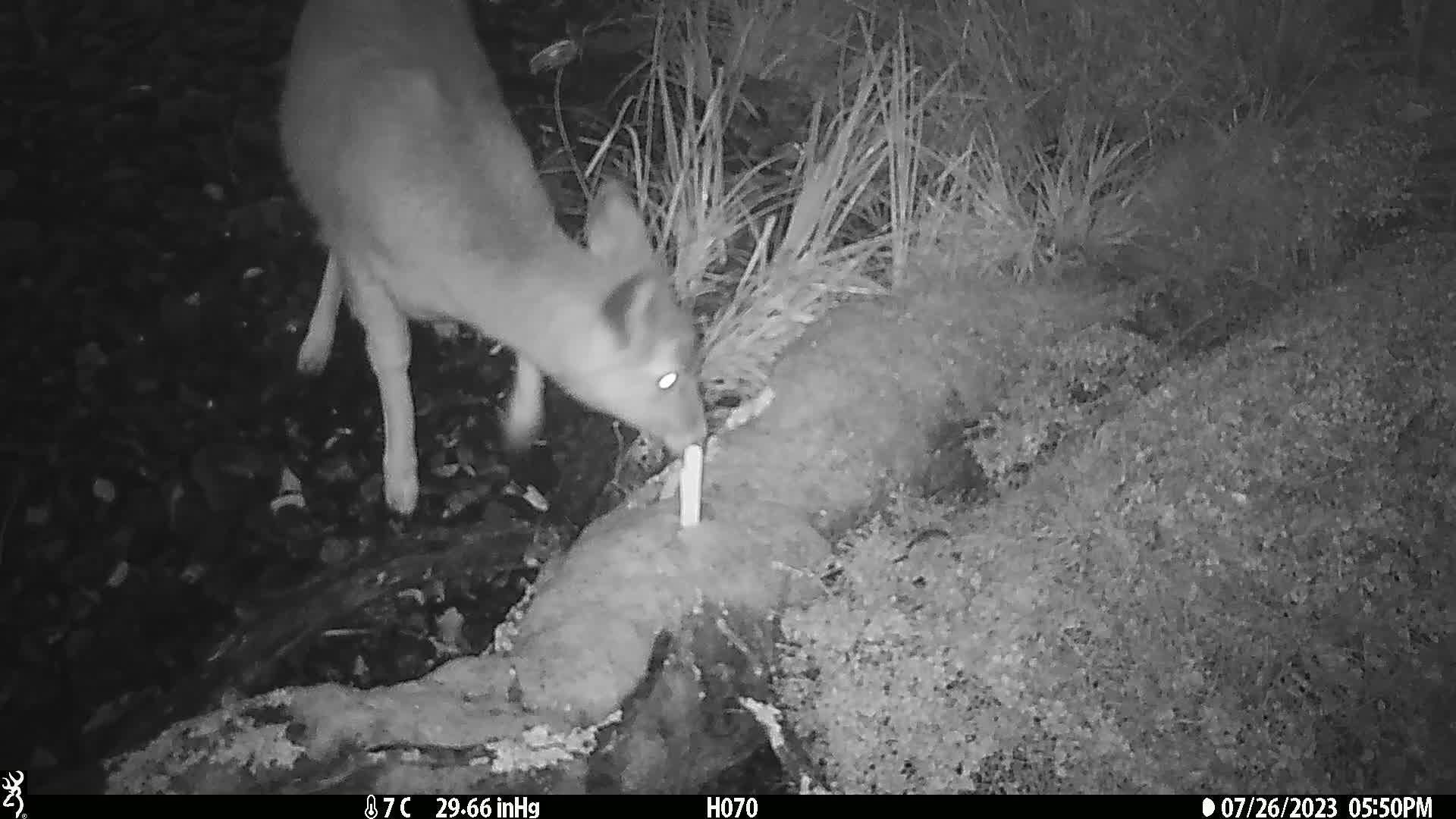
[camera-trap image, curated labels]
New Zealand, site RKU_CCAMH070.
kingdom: Animalia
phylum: Chordata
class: Mammalia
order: Artiodactyla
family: Cervidae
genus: Odocoileus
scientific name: Odocoileus virginianus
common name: white-tailed deer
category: white tailed deer